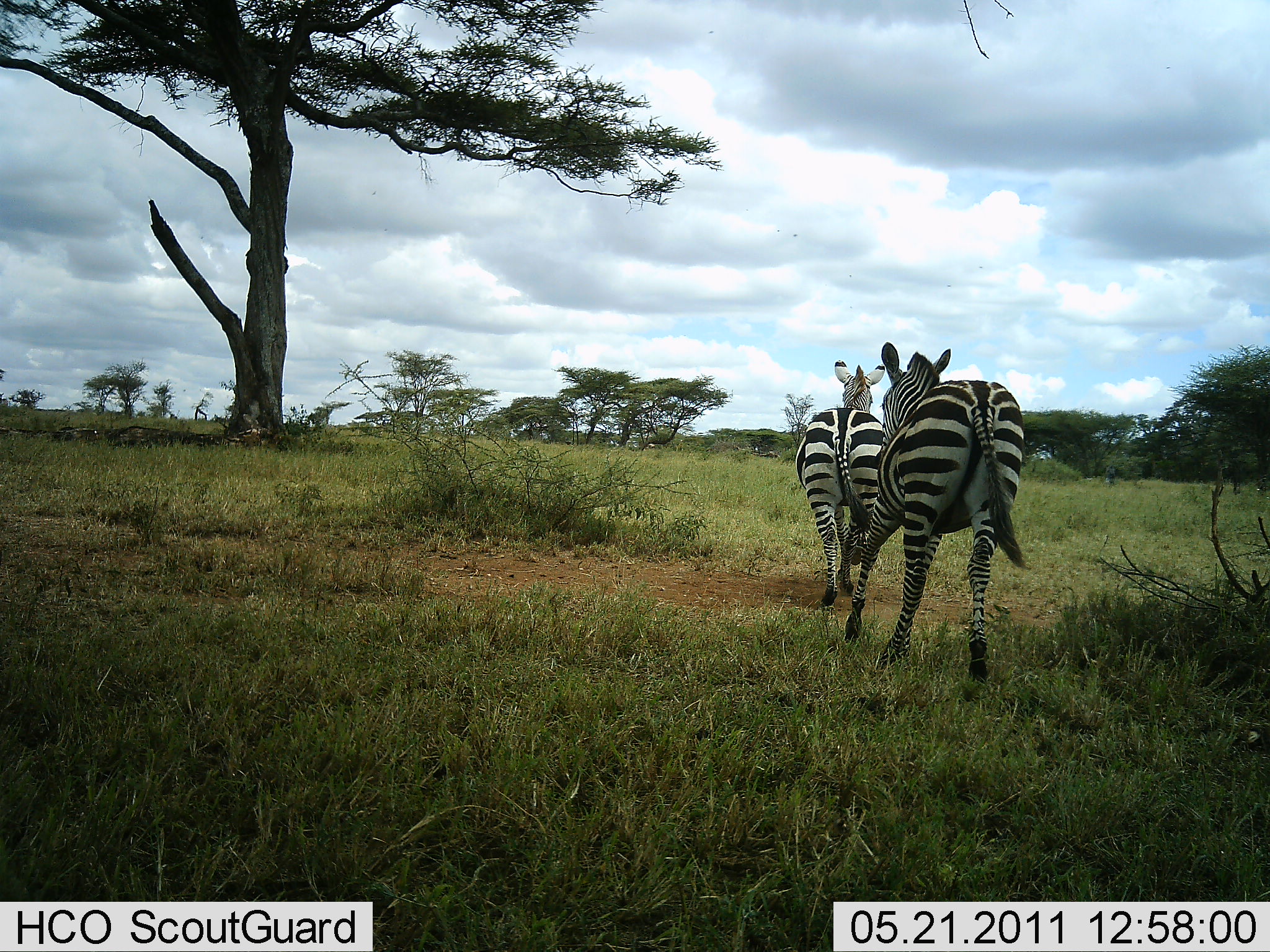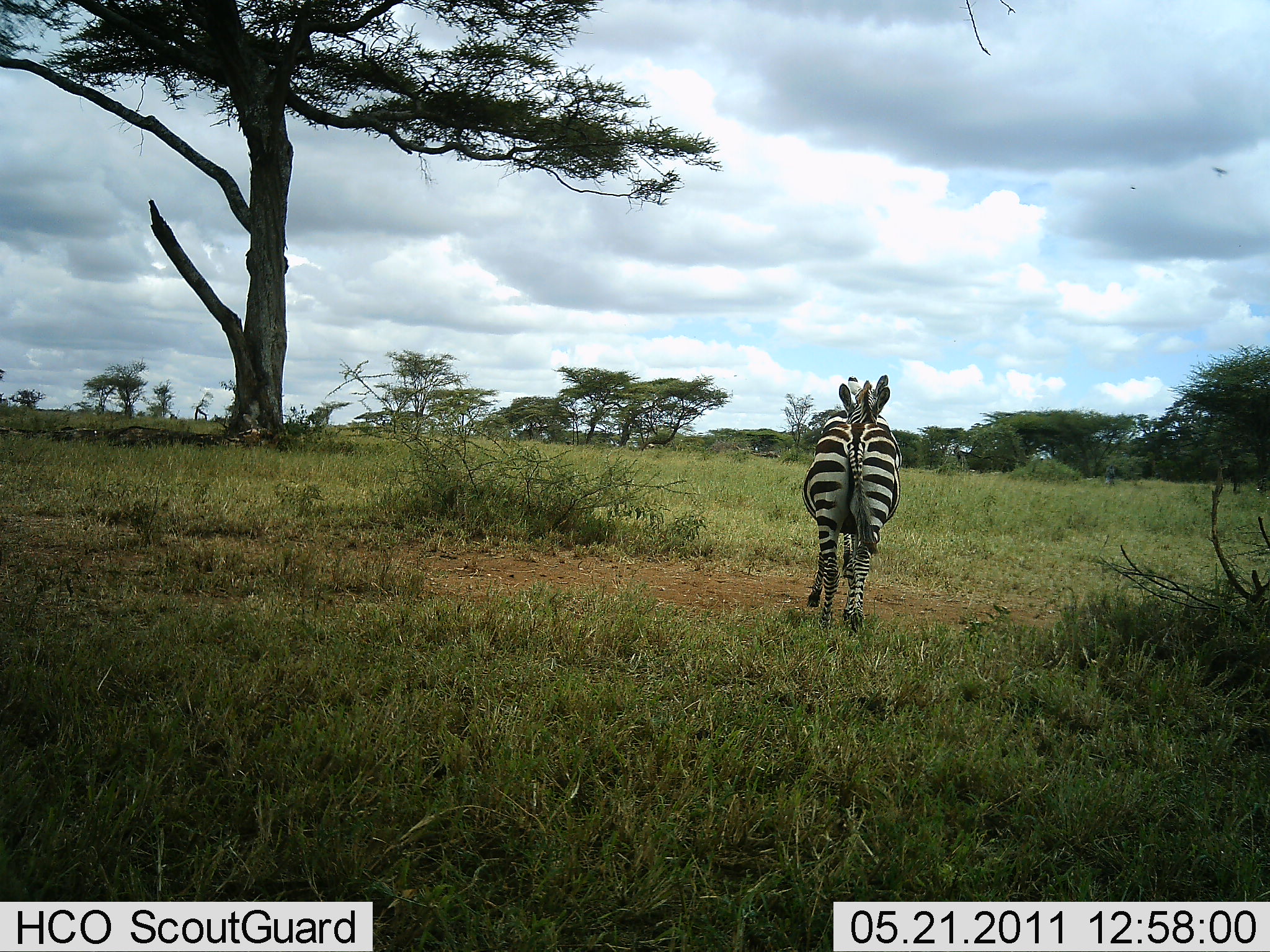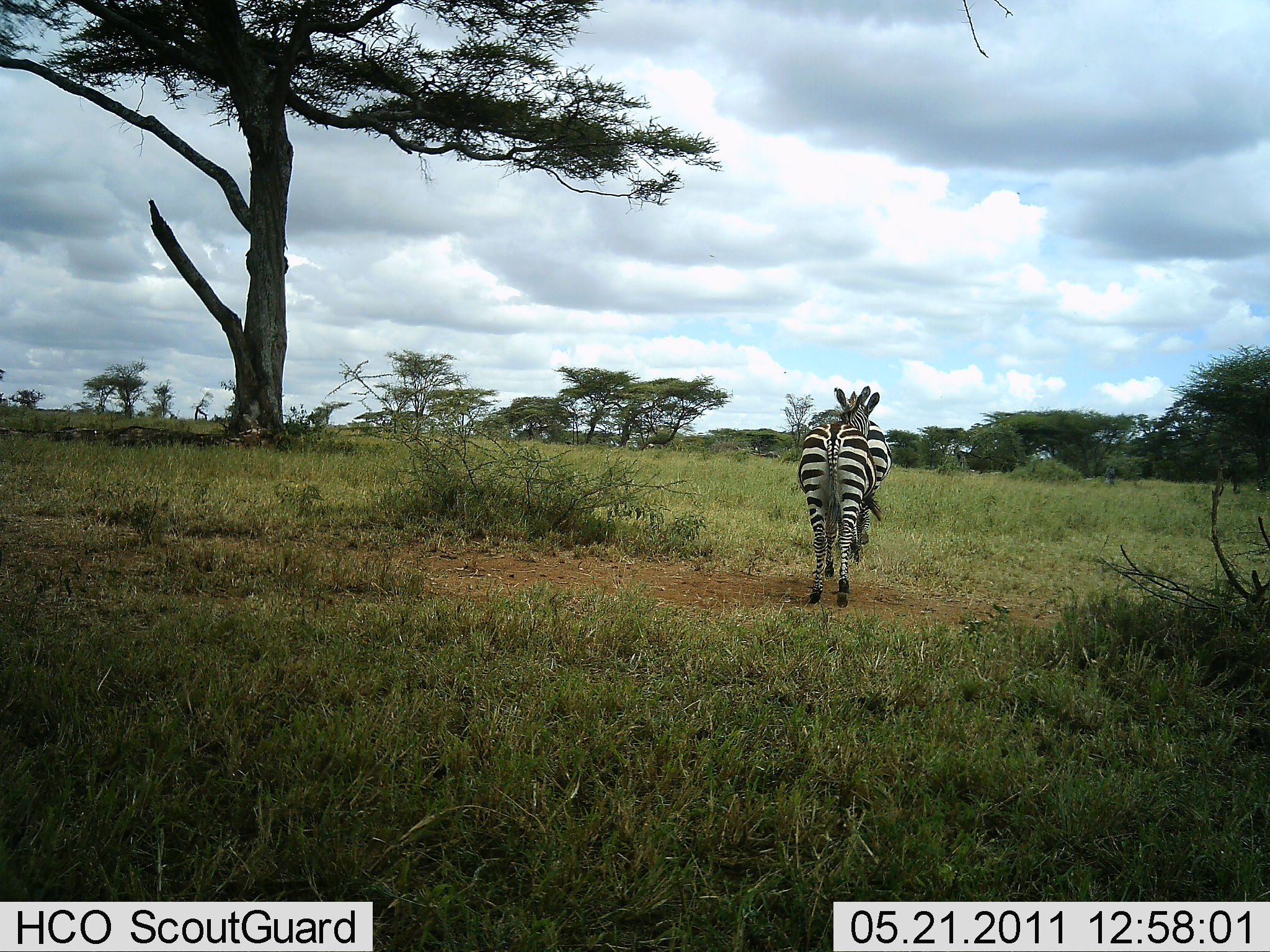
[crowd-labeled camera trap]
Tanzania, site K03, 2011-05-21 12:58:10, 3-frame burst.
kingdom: Animalia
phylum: Chordata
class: Mammalia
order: Perissodactyla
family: Equidae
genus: Equus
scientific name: Equus quagga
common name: plains zebra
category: zebra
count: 2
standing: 0%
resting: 0%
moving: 100%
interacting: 0%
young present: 0%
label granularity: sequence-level